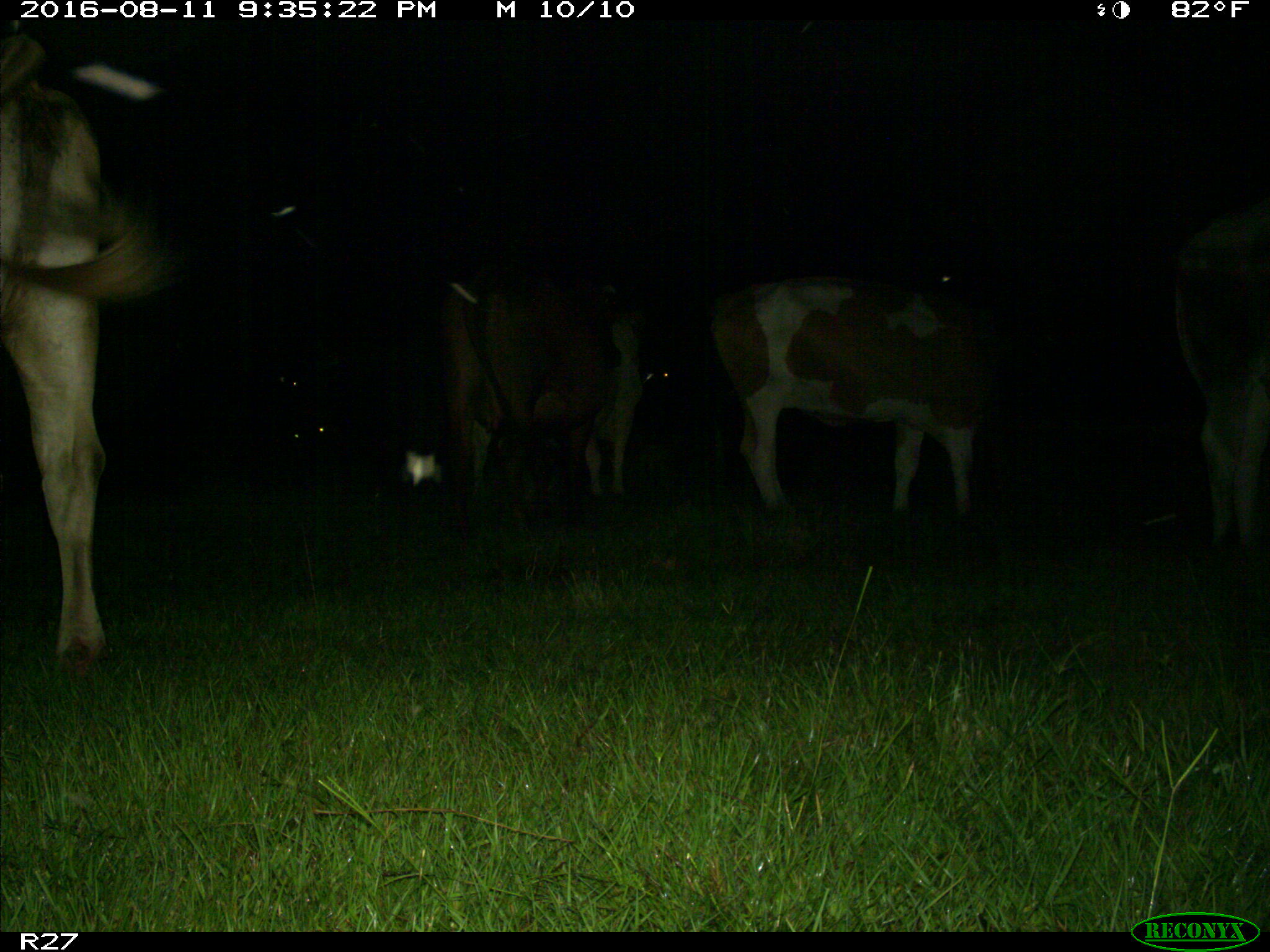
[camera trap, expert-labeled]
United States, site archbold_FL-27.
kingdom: Animalia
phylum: Chordata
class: Mammalia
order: Artiodactyla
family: Bovidae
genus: Bos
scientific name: Bos taurus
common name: domestic cow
Bos taurus (domestic cow).